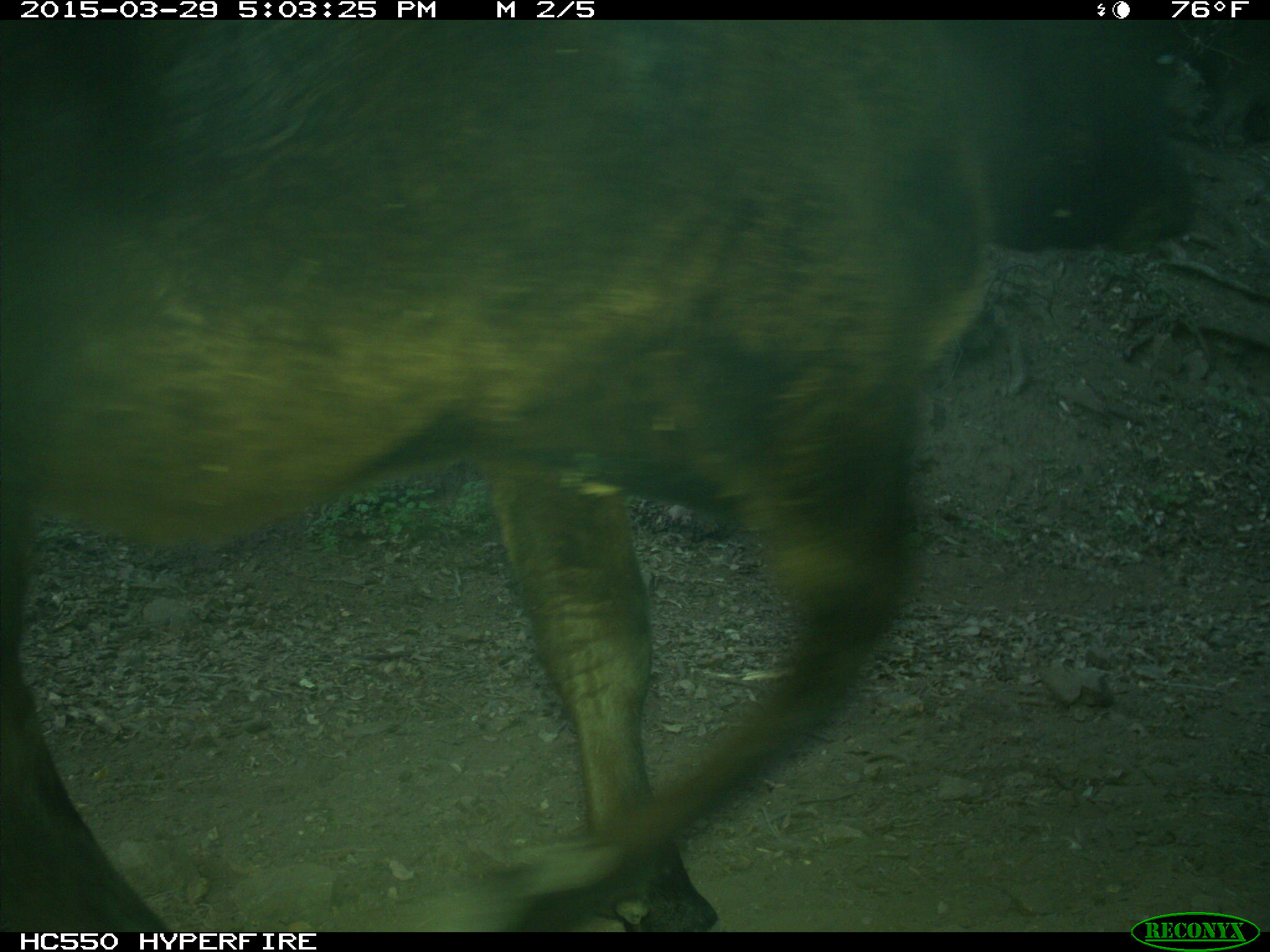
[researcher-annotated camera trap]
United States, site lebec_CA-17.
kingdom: Animalia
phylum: Chordata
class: Mammalia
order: Artiodactyla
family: Bovidae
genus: Bos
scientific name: Bos taurus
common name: domestic cow